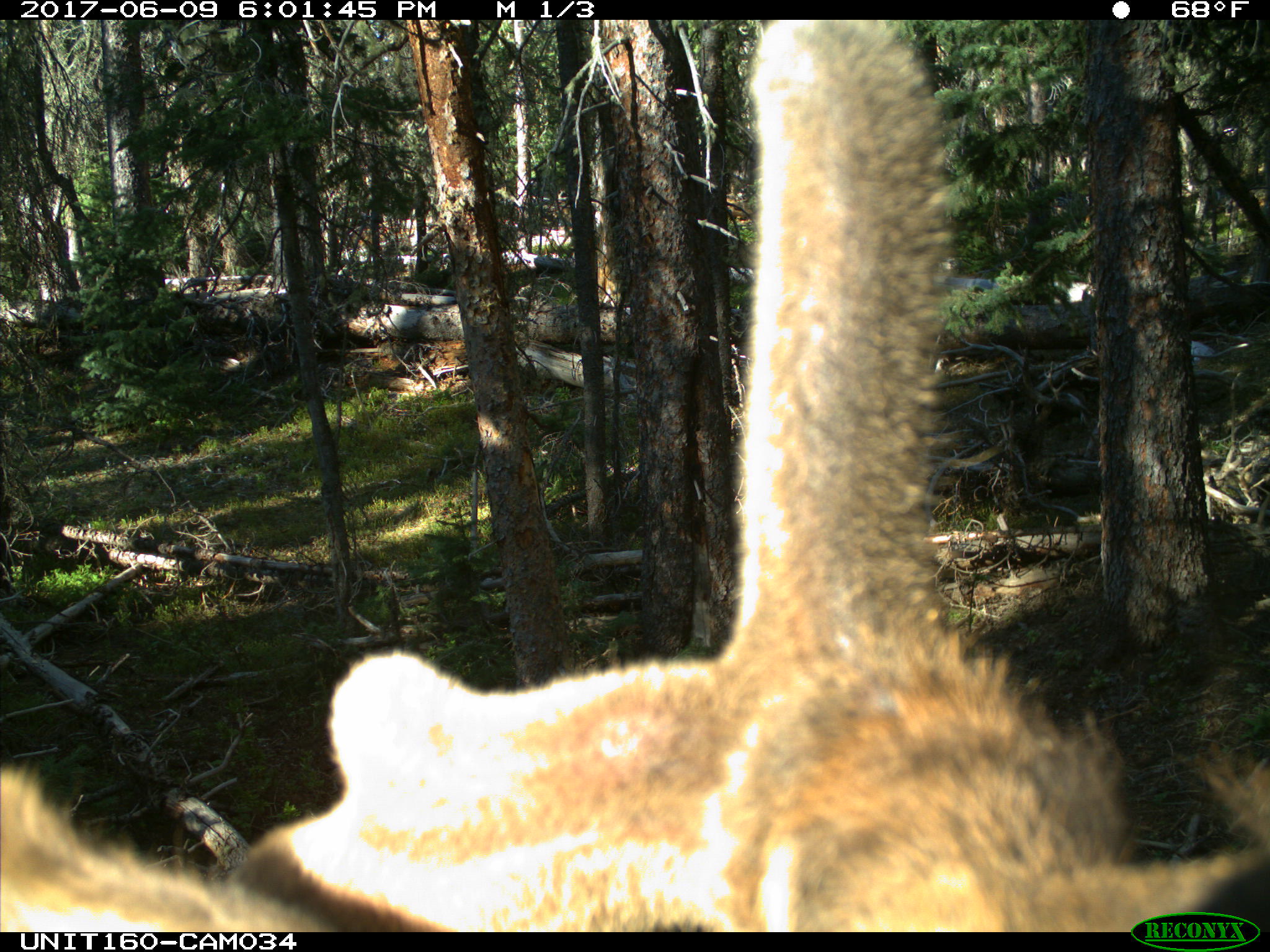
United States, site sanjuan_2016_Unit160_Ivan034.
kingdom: Animalia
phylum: Chordata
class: Mammalia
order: Artiodactyla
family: Cervidae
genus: Cervus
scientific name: Cervus elaphus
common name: red deer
Cervus elaphus (red deer).